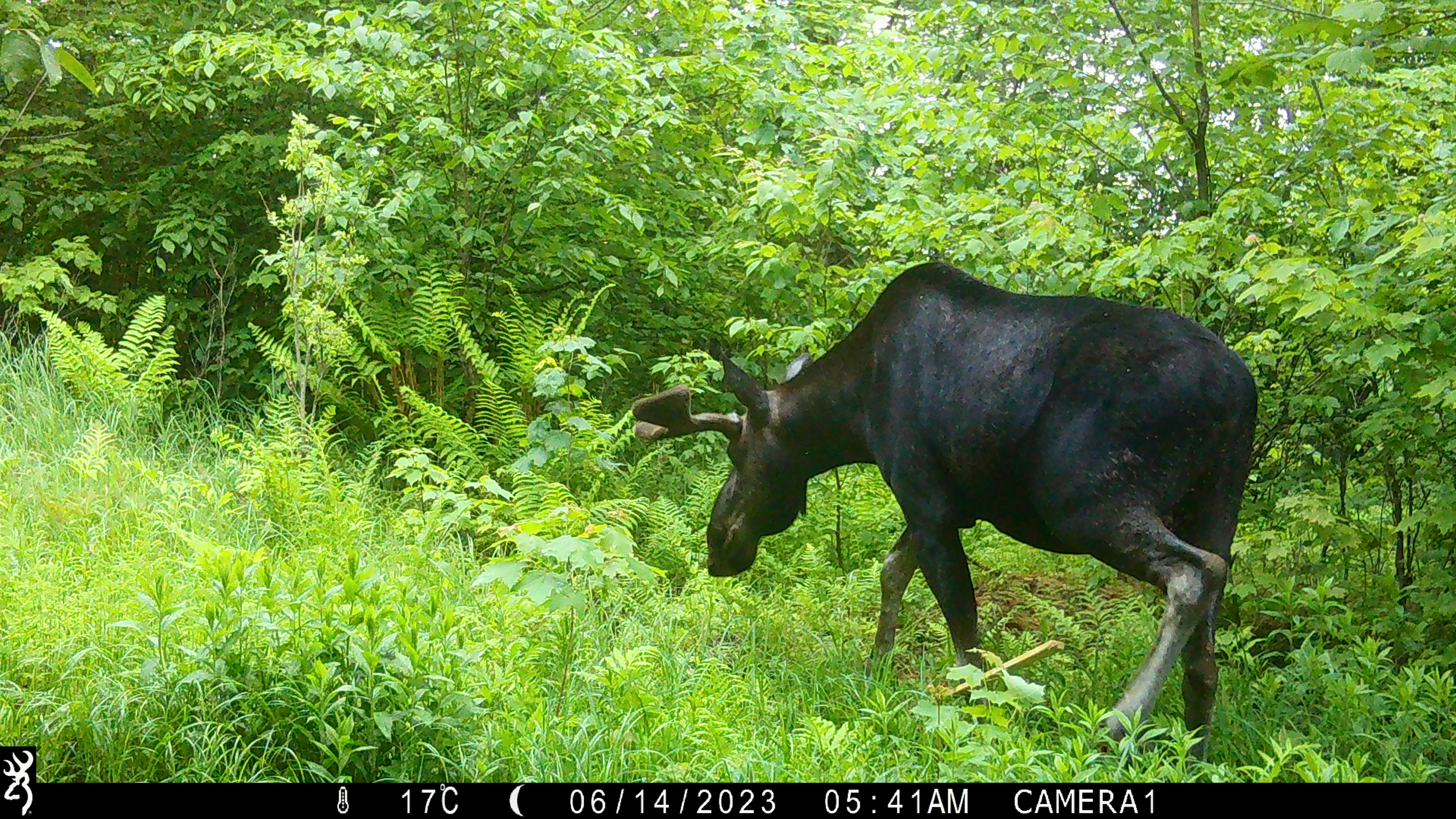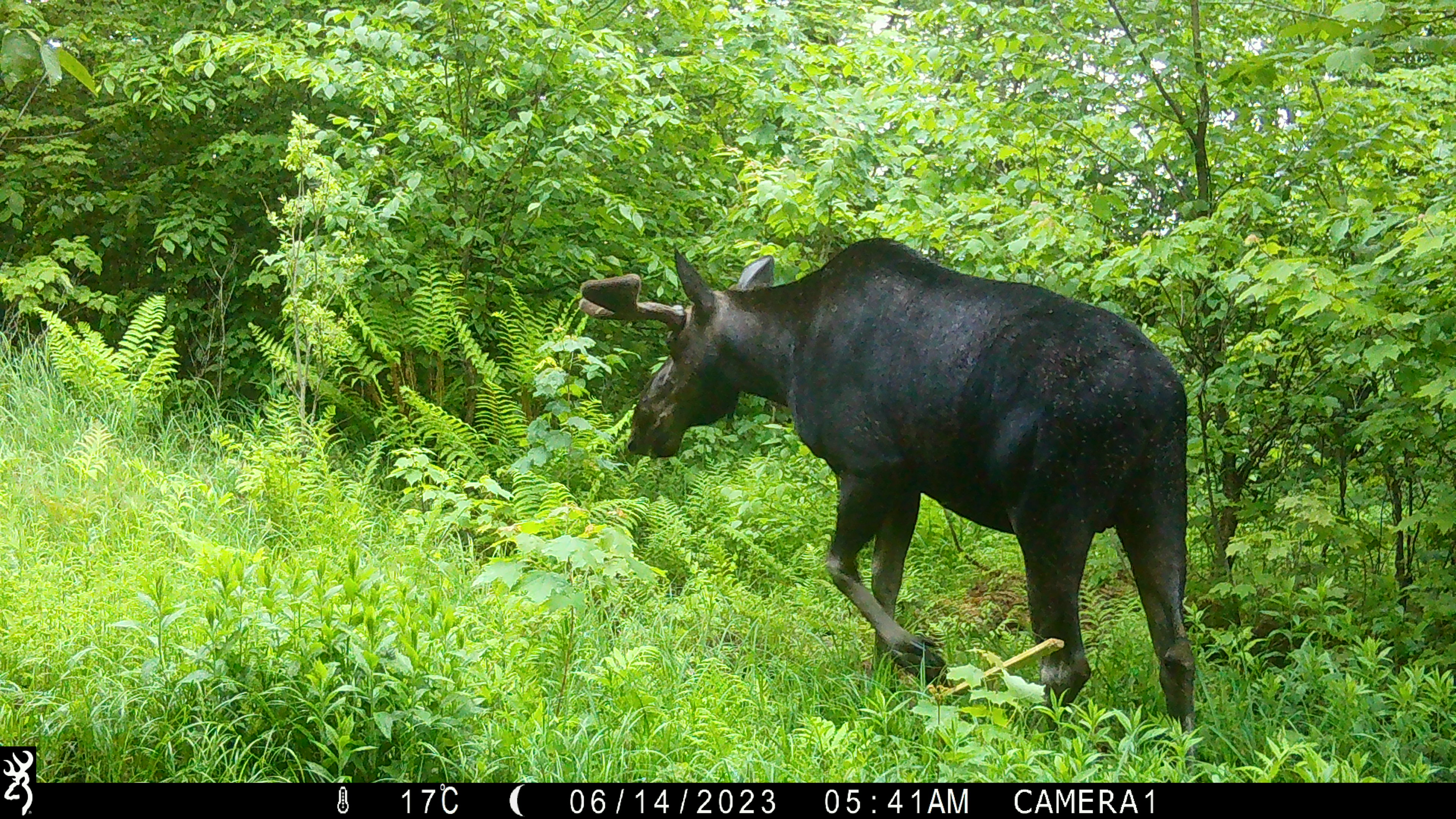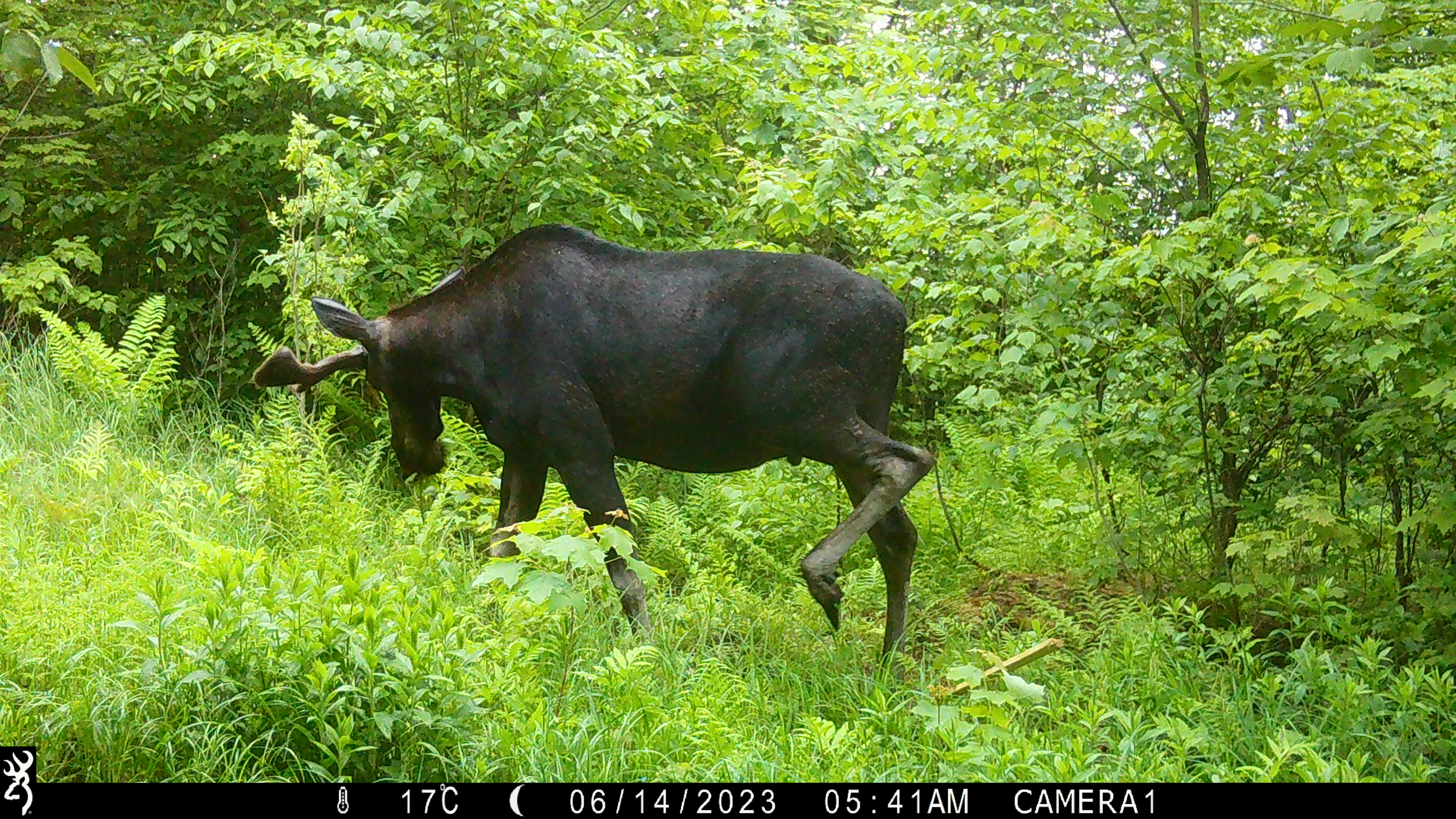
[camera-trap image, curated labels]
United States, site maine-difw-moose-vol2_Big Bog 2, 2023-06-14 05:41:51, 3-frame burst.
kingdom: Animalia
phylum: Chordata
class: Mammalia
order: Artiodactyla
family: Cervidae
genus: Alces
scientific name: Alces alces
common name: moose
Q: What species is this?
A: Moose (Alces alces).